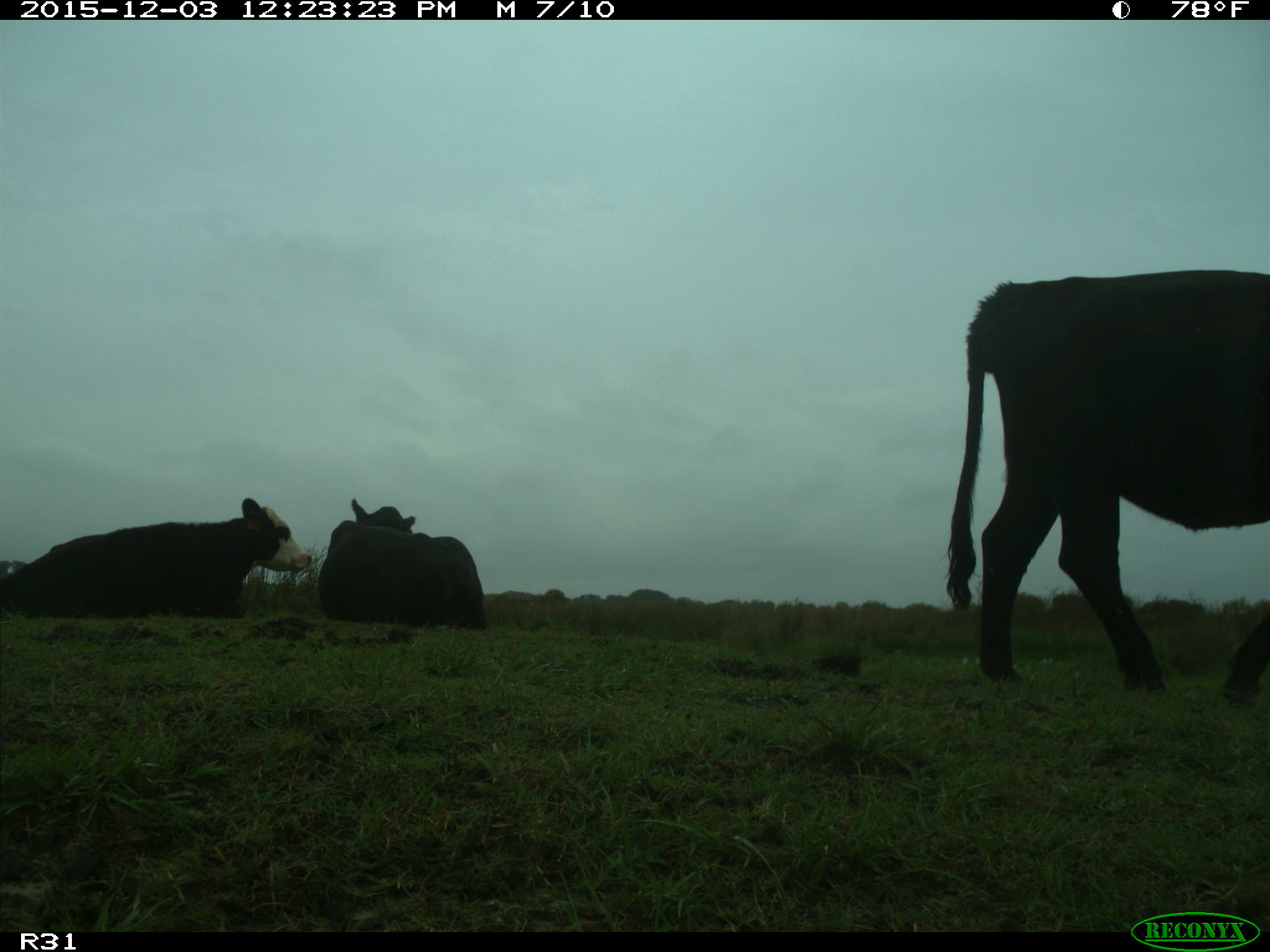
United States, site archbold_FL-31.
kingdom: Animalia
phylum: Chordata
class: Mammalia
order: Artiodactyla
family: Bovidae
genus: Bos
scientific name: Bos taurus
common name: domestic cow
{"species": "Bos taurus (domestic cow)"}